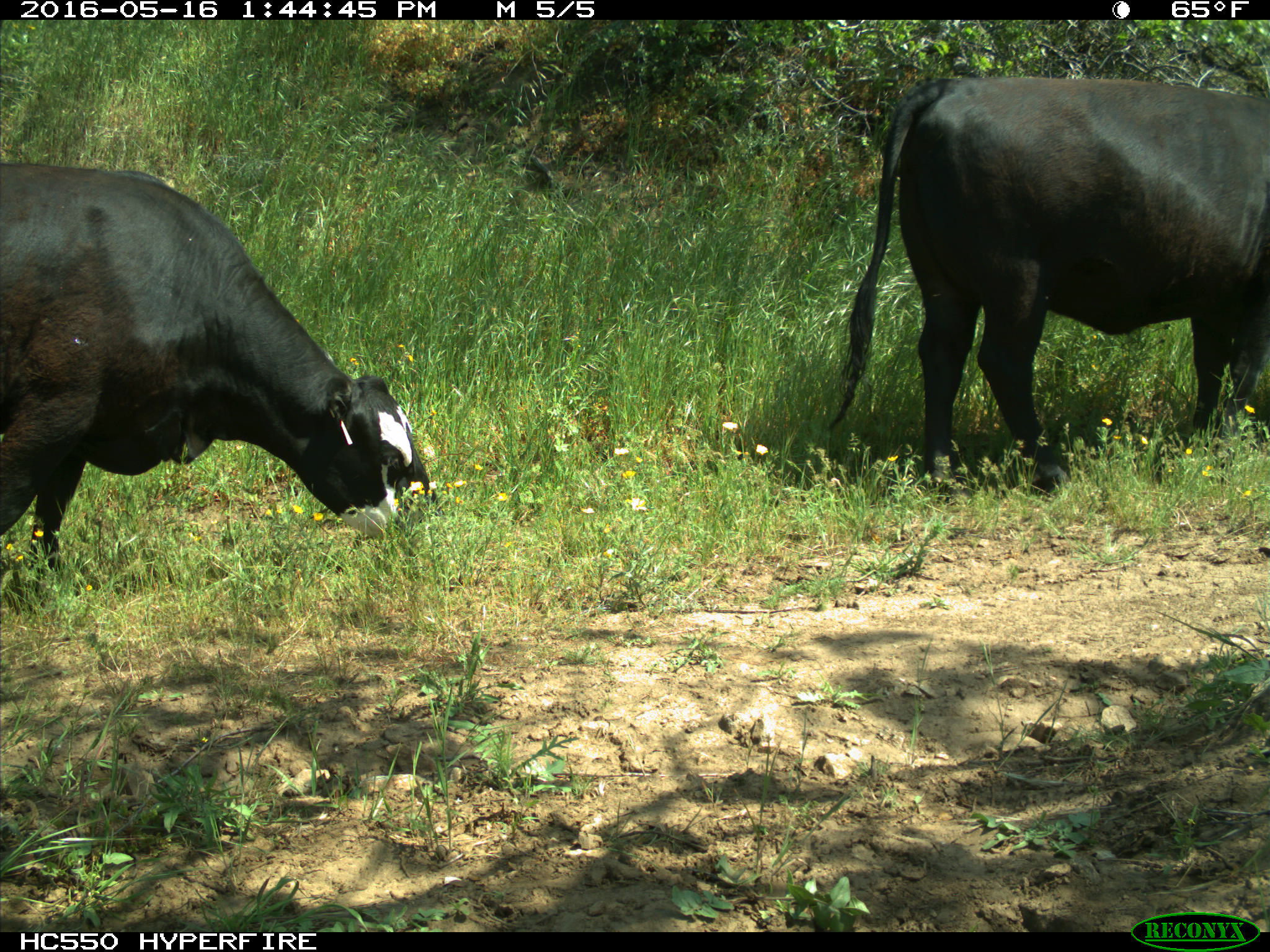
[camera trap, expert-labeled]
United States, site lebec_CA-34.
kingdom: Animalia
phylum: Chordata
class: Mammalia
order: Artiodactyla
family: Bovidae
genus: Bos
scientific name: Bos taurus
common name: domestic cow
Bos taurus (domestic cow).